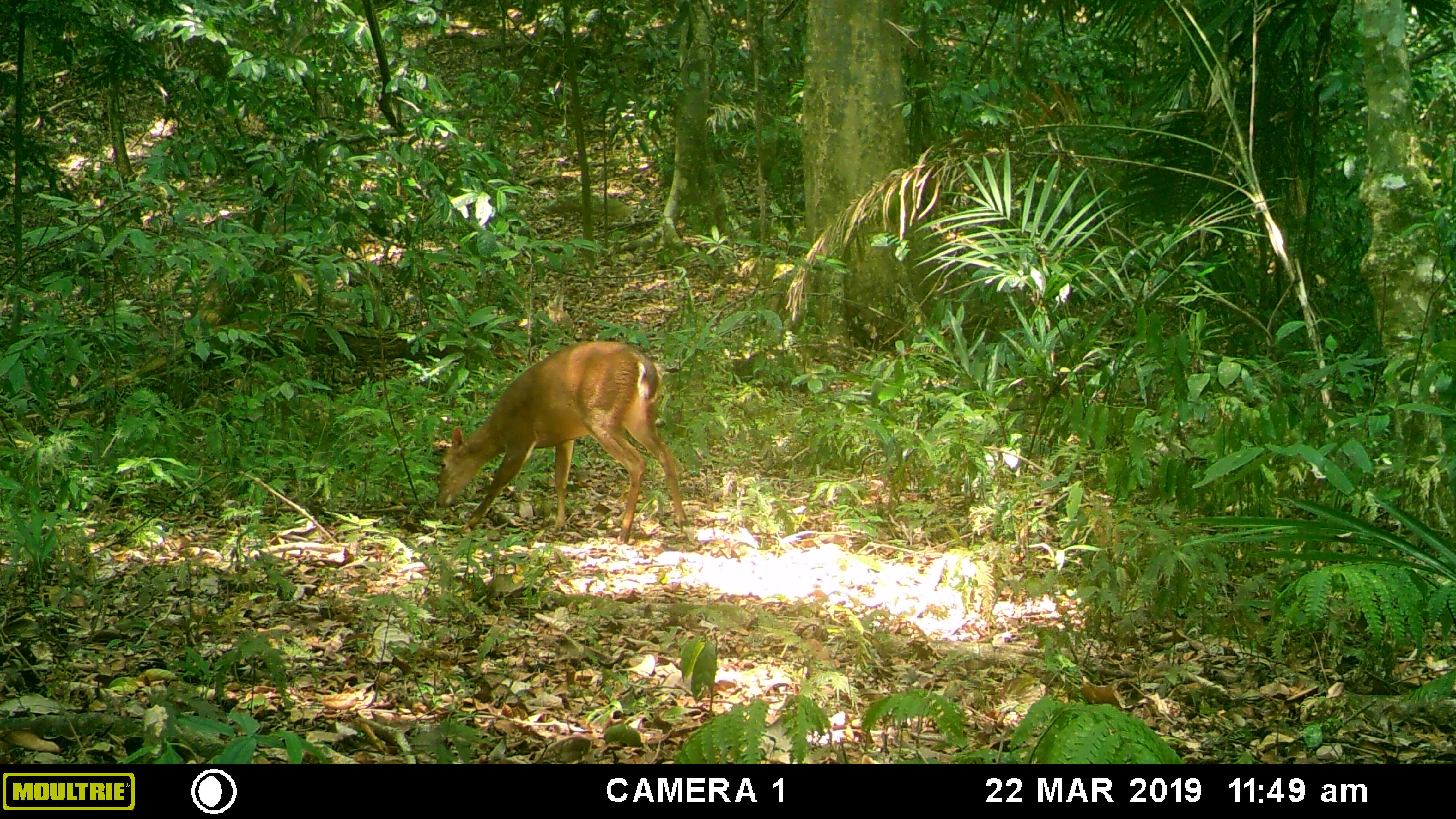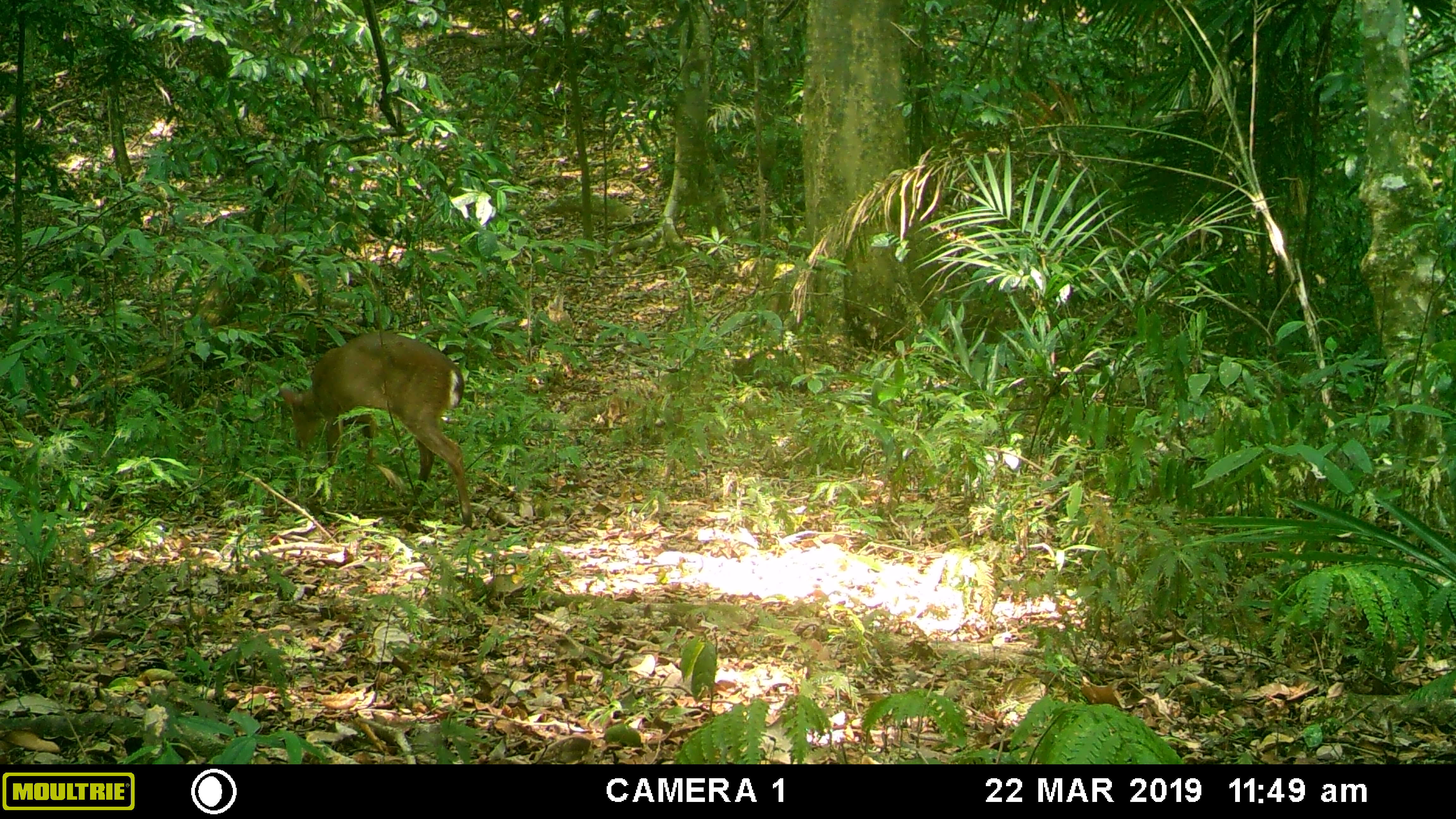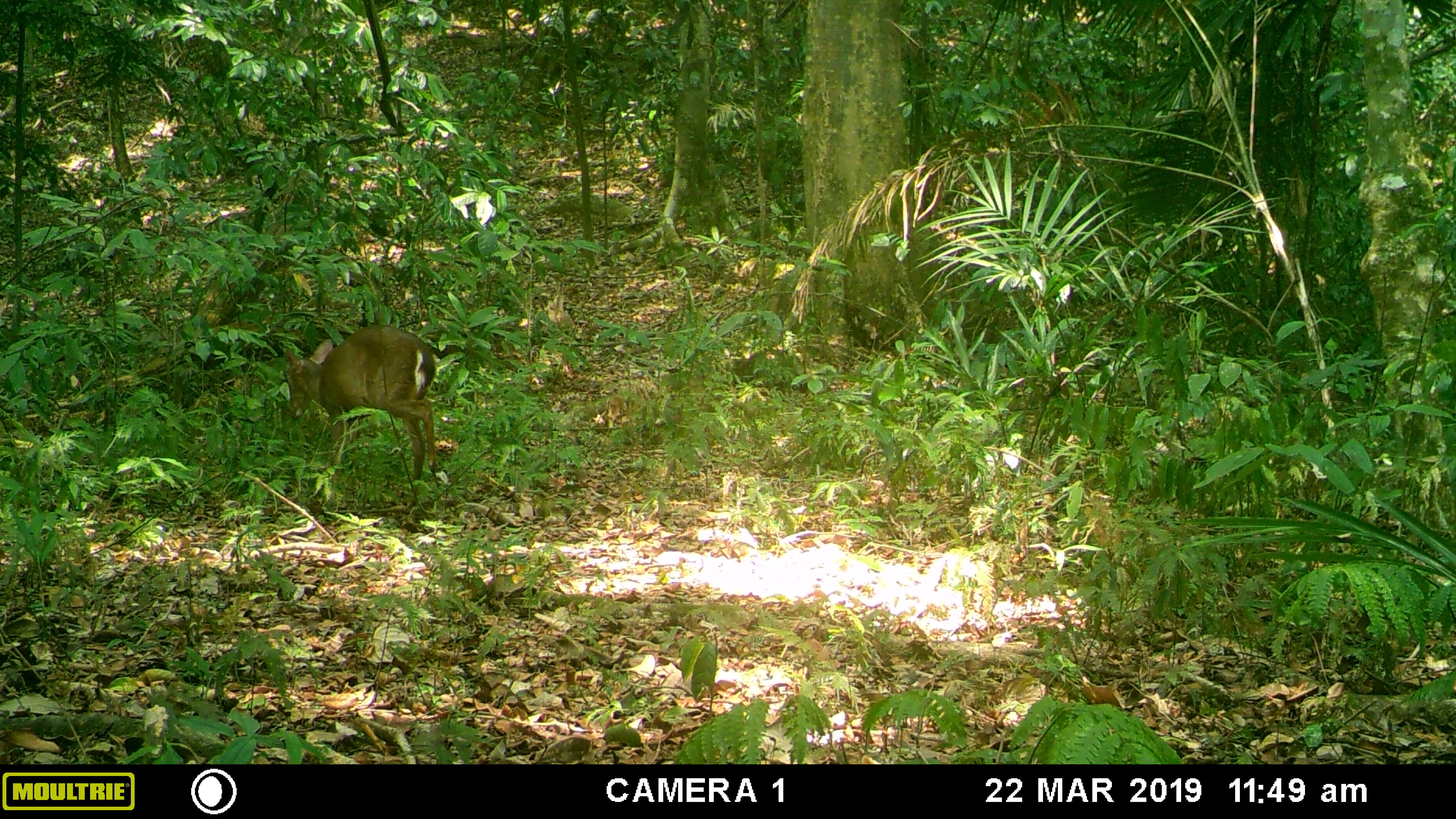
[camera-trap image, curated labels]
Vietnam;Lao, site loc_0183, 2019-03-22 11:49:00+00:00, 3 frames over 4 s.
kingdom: Animalia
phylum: Chordata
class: Mammalia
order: Artiodactyla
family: Cervidae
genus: Muntiacus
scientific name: Muntiacus vuquangensis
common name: large-antlered muntjac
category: large antlered muntjac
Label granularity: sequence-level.